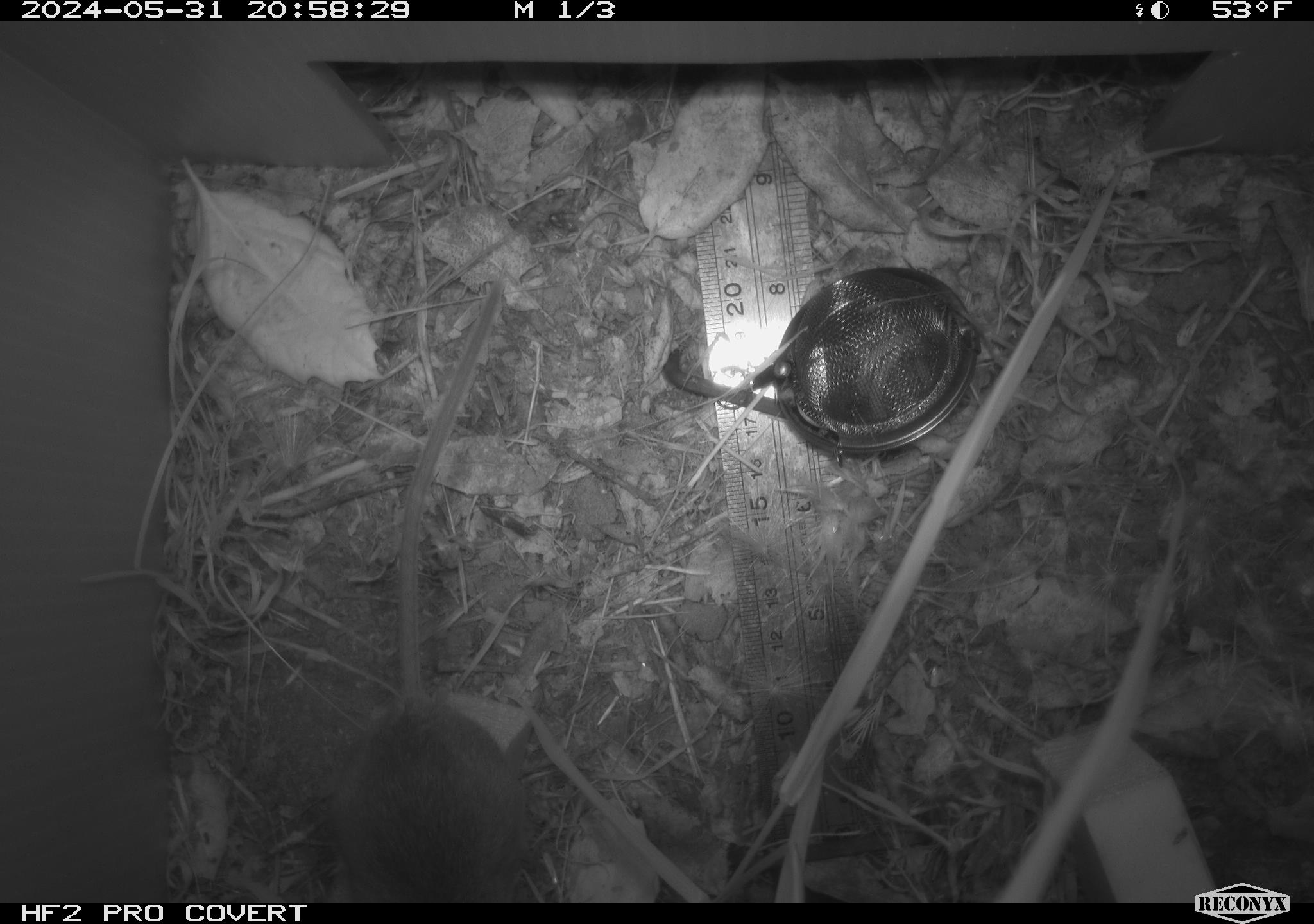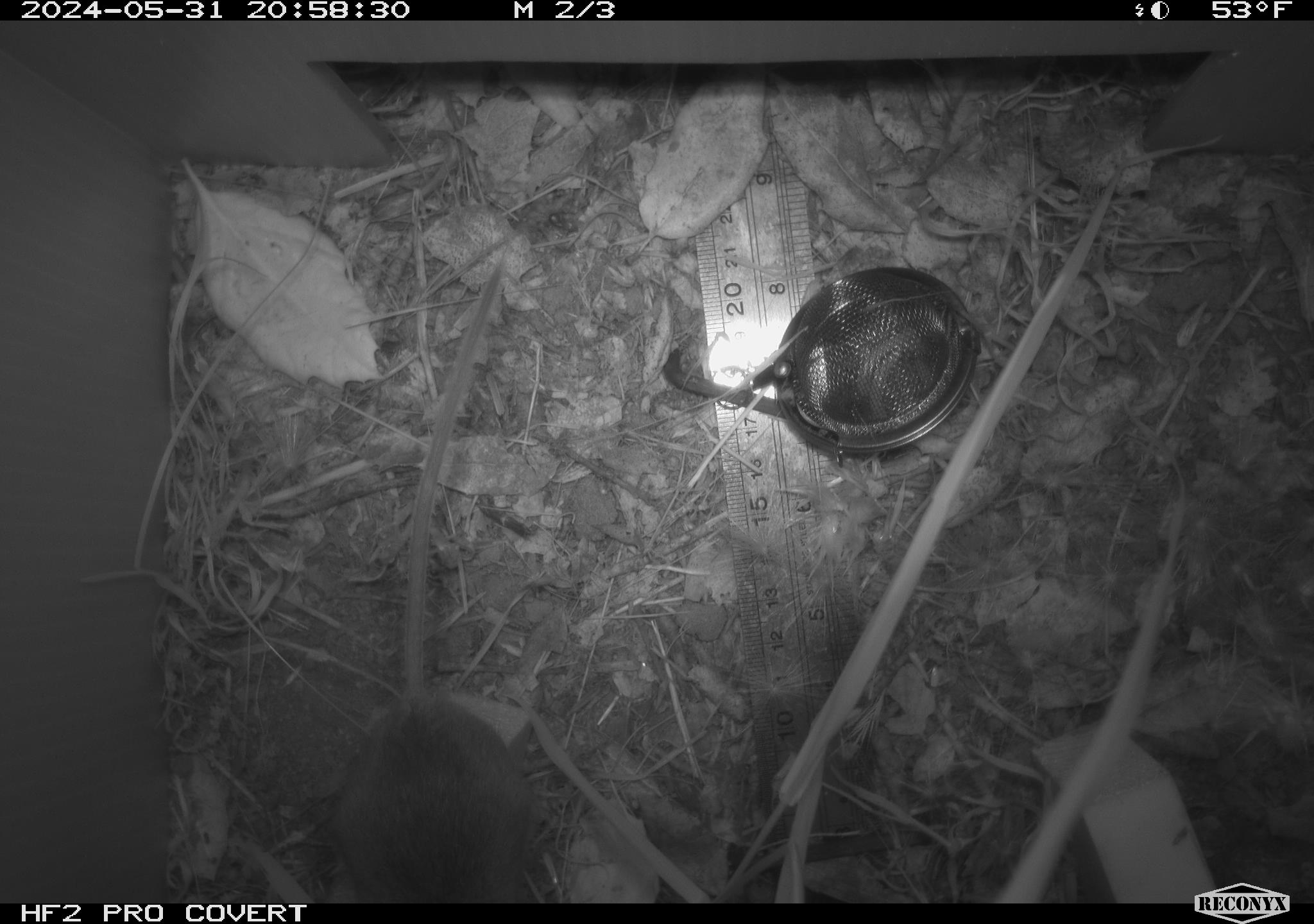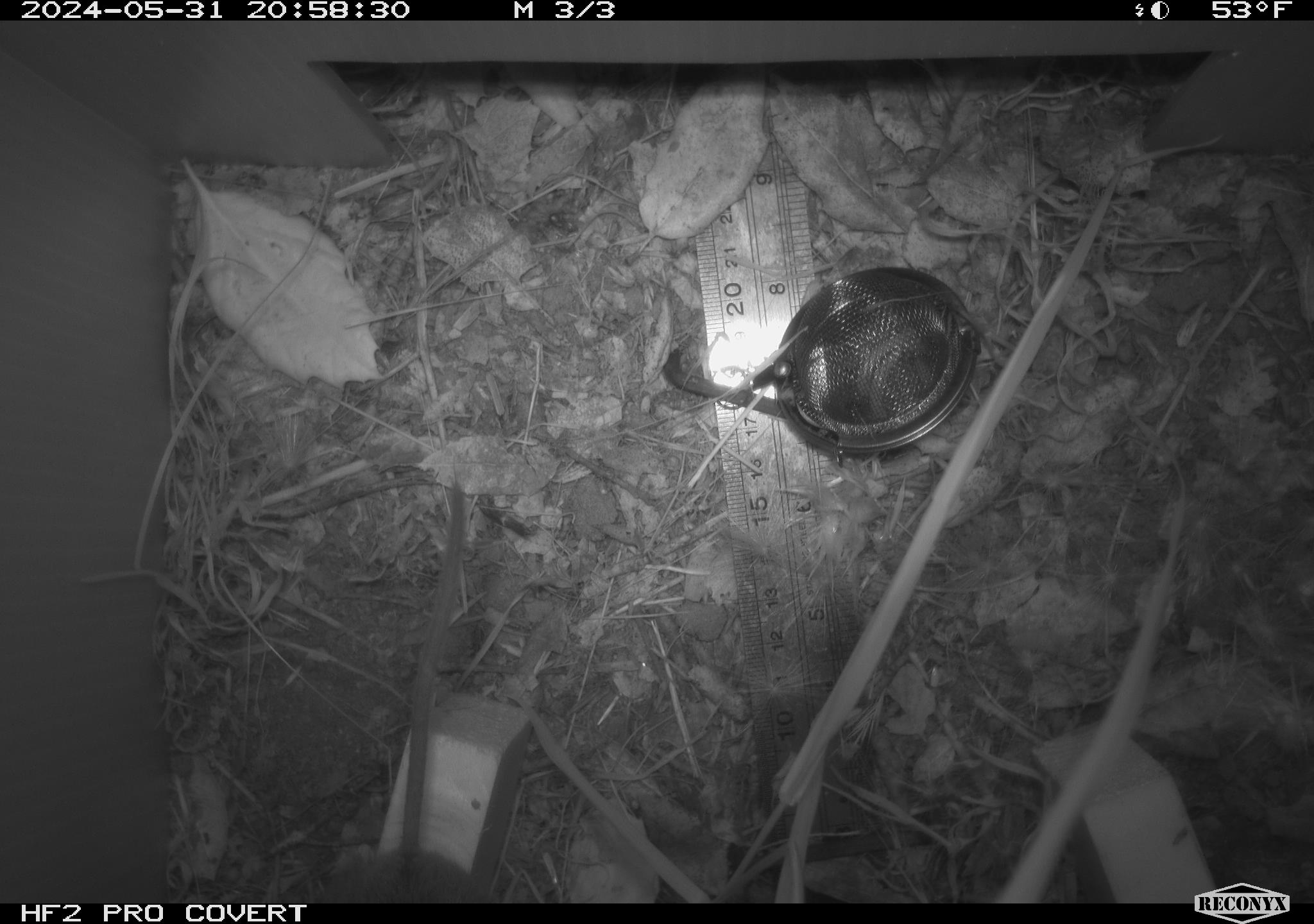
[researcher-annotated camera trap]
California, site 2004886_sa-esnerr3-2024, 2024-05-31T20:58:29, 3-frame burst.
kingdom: Animalia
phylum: Chordata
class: Mammalia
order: Rodentia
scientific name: Rodentia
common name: rodent